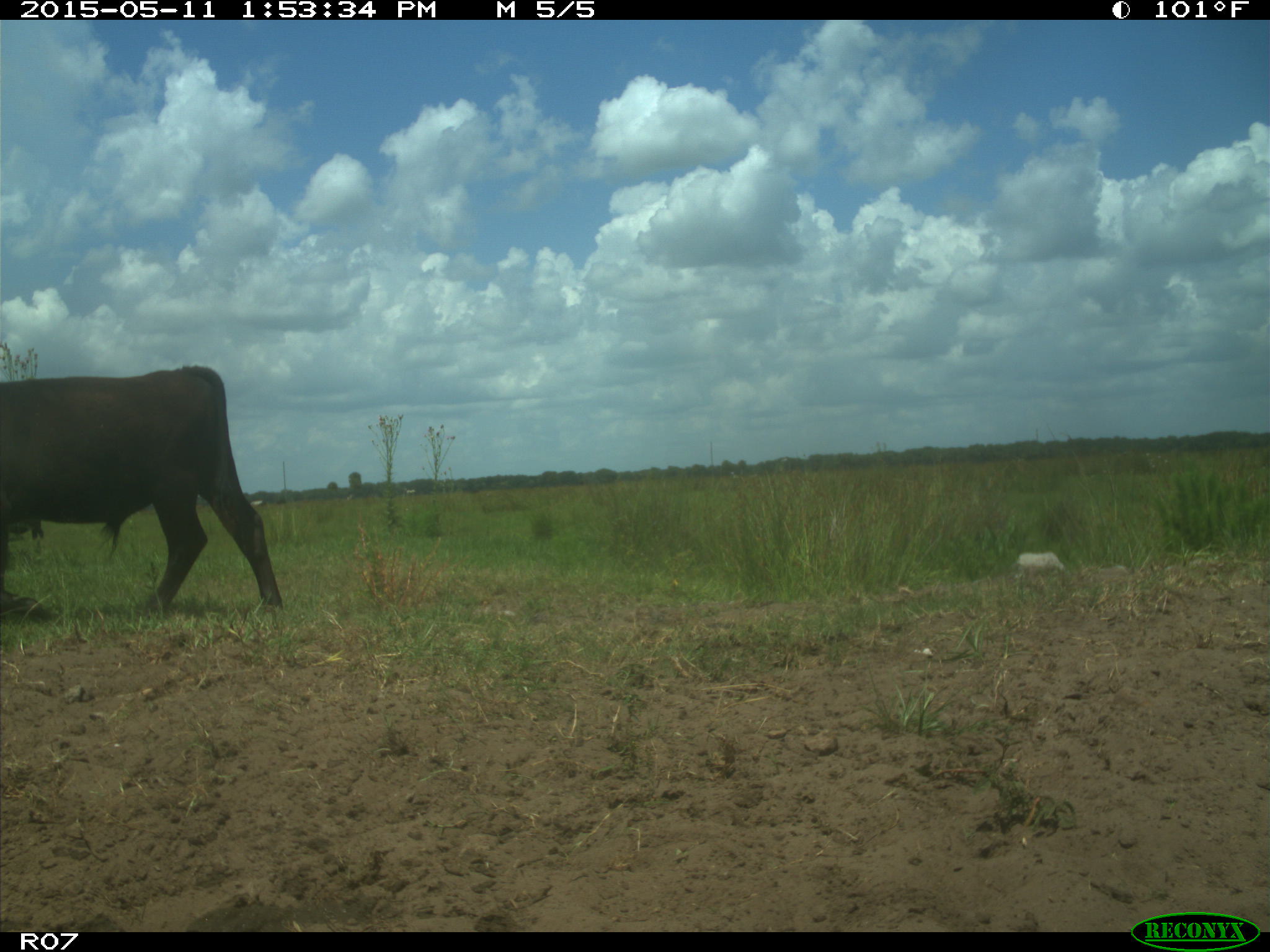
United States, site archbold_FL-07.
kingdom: Animalia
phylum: Chordata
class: Mammalia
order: Artiodactyla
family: Bovidae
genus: Bos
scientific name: Bos taurus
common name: domestic cow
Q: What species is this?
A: Bos taurus (domestic cow).